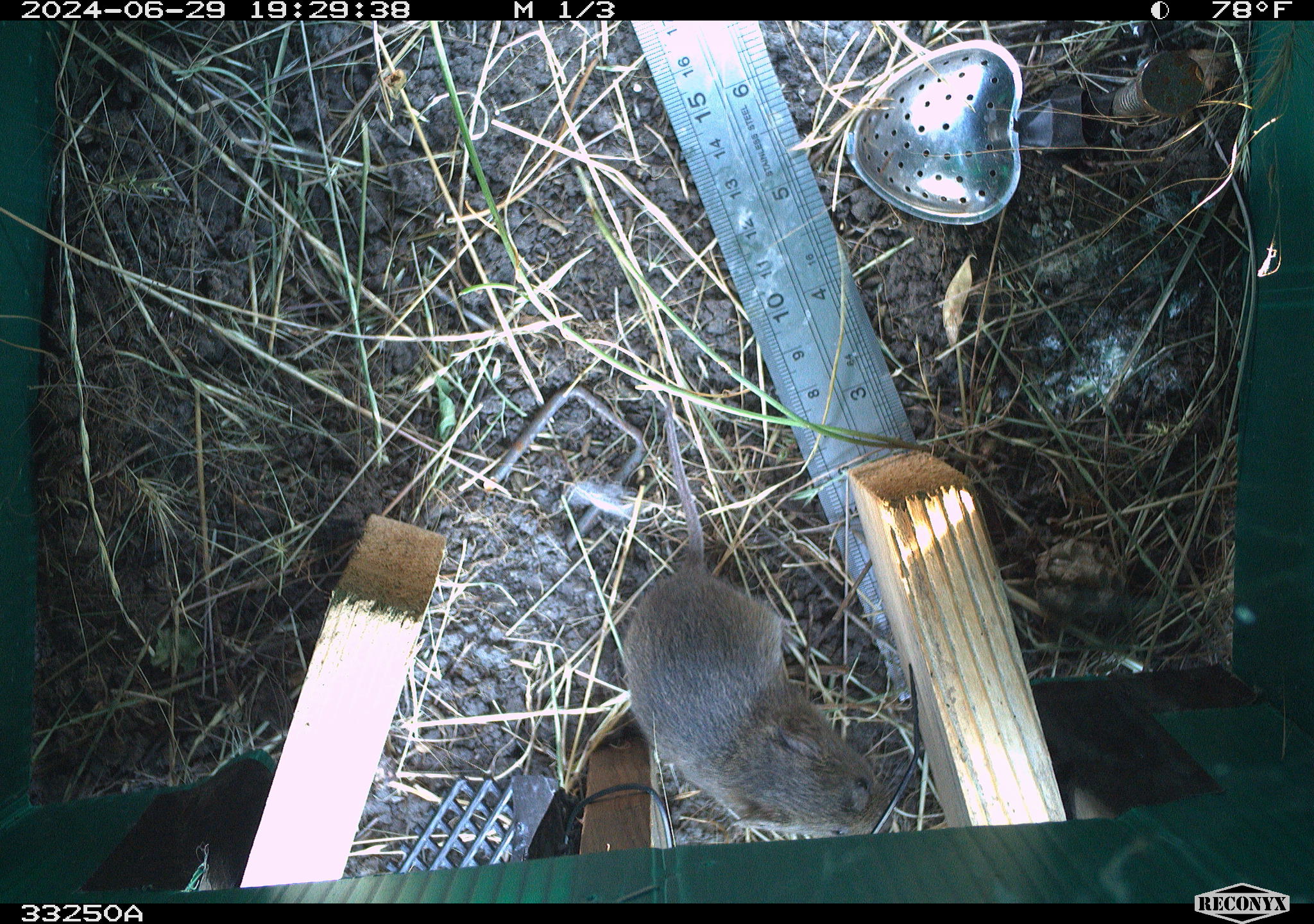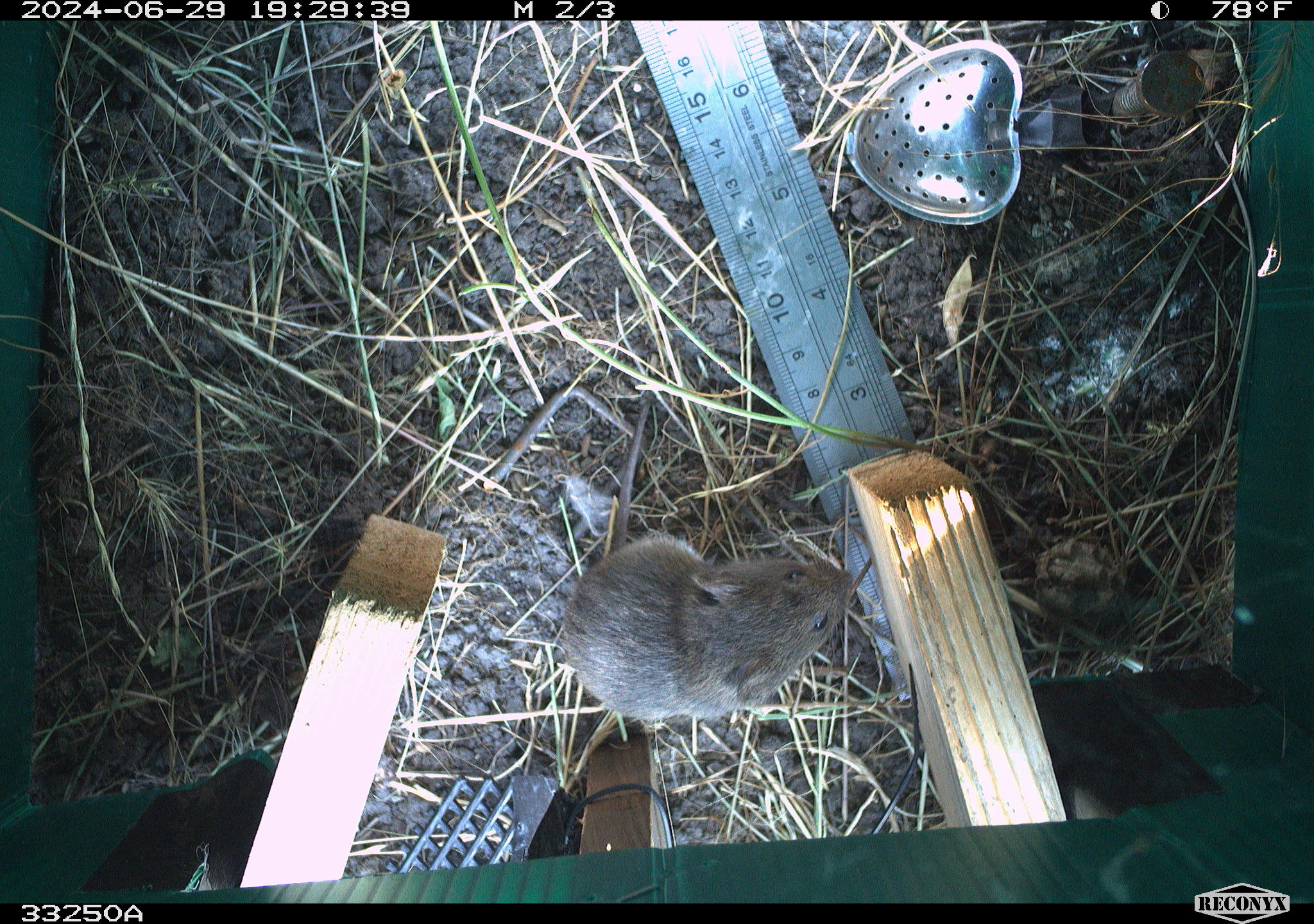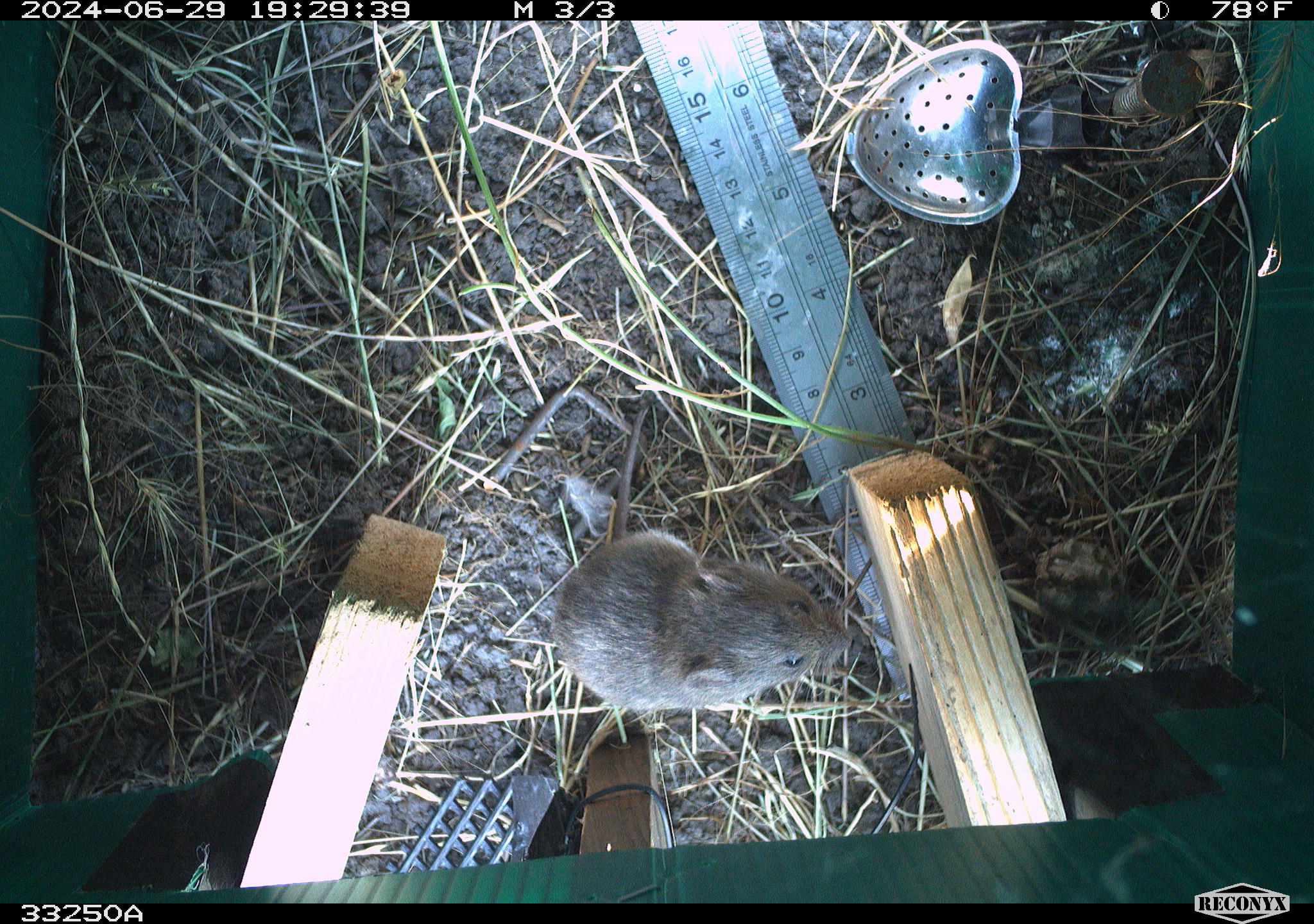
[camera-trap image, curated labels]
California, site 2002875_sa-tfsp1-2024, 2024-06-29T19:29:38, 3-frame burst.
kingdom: Animalia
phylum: Chordata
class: Mammalia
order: Rodentia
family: Cricetidae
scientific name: Arvicolinae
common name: voles, lemmings, and muskrats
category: arvicolinae subfamily